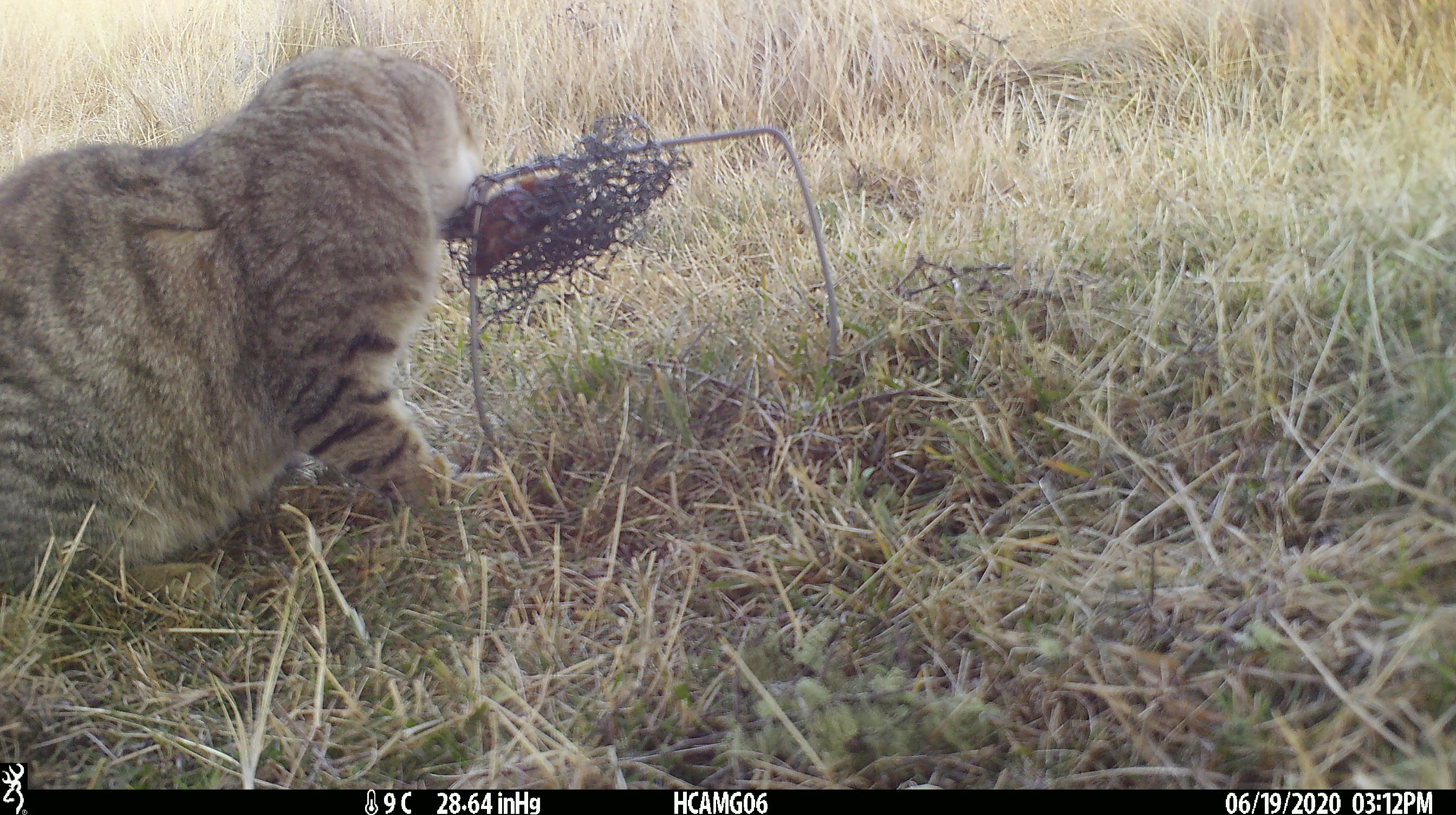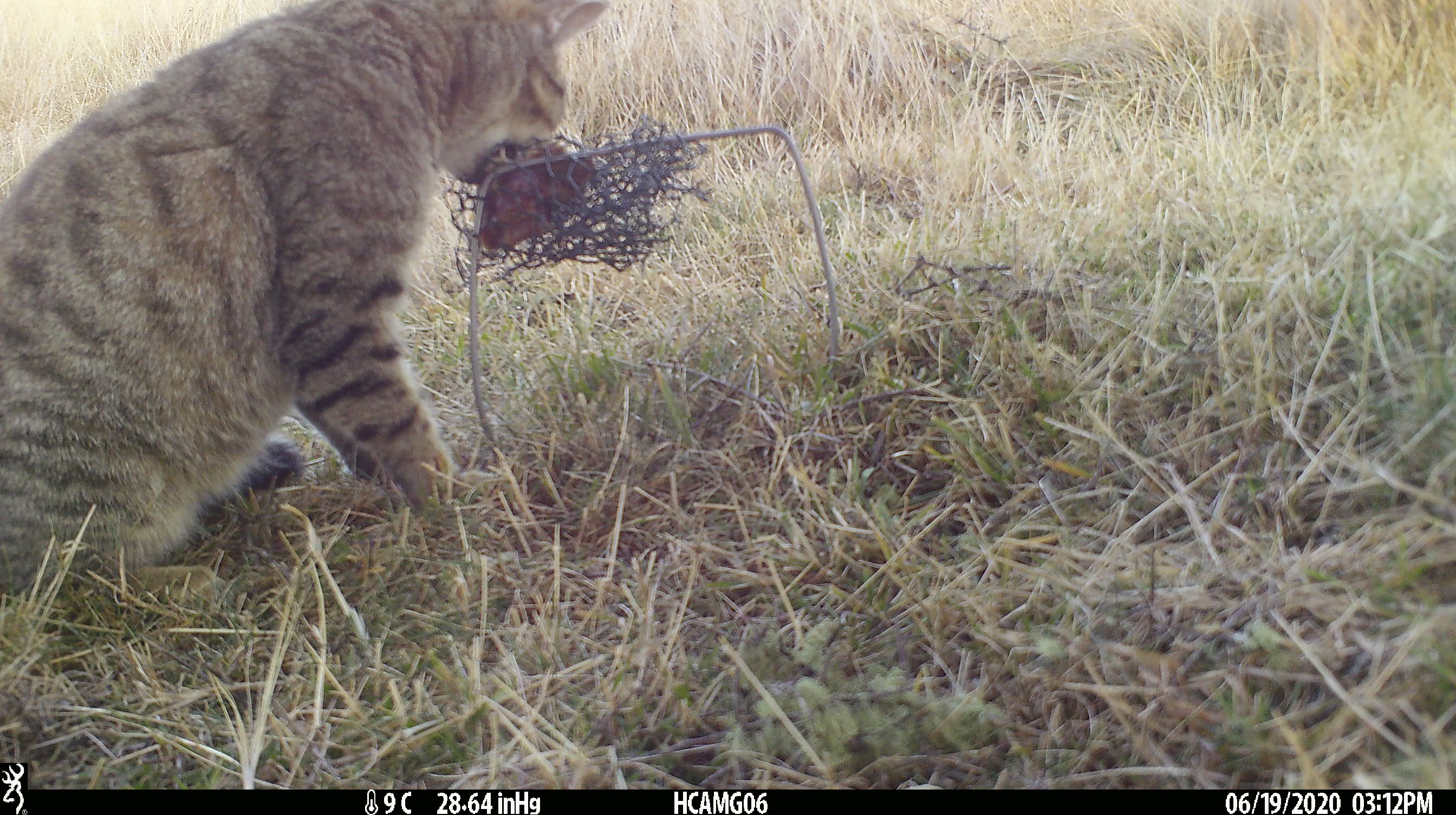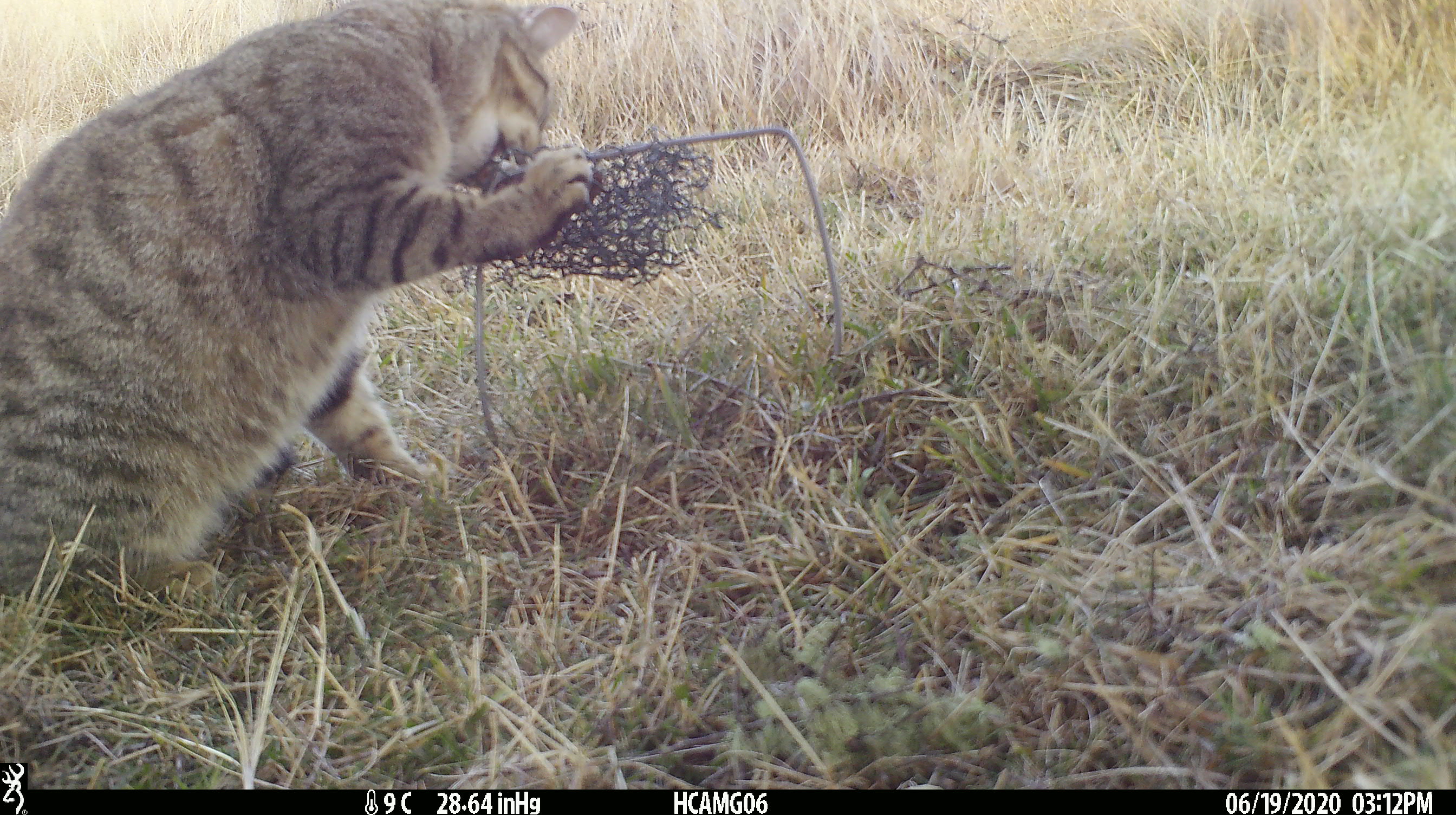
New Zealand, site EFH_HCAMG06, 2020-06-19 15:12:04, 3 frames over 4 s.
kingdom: Animalia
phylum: Chordata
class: Mammalia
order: Carnivora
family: Felidae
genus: Felis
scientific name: Felis catus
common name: domestic cat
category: cat